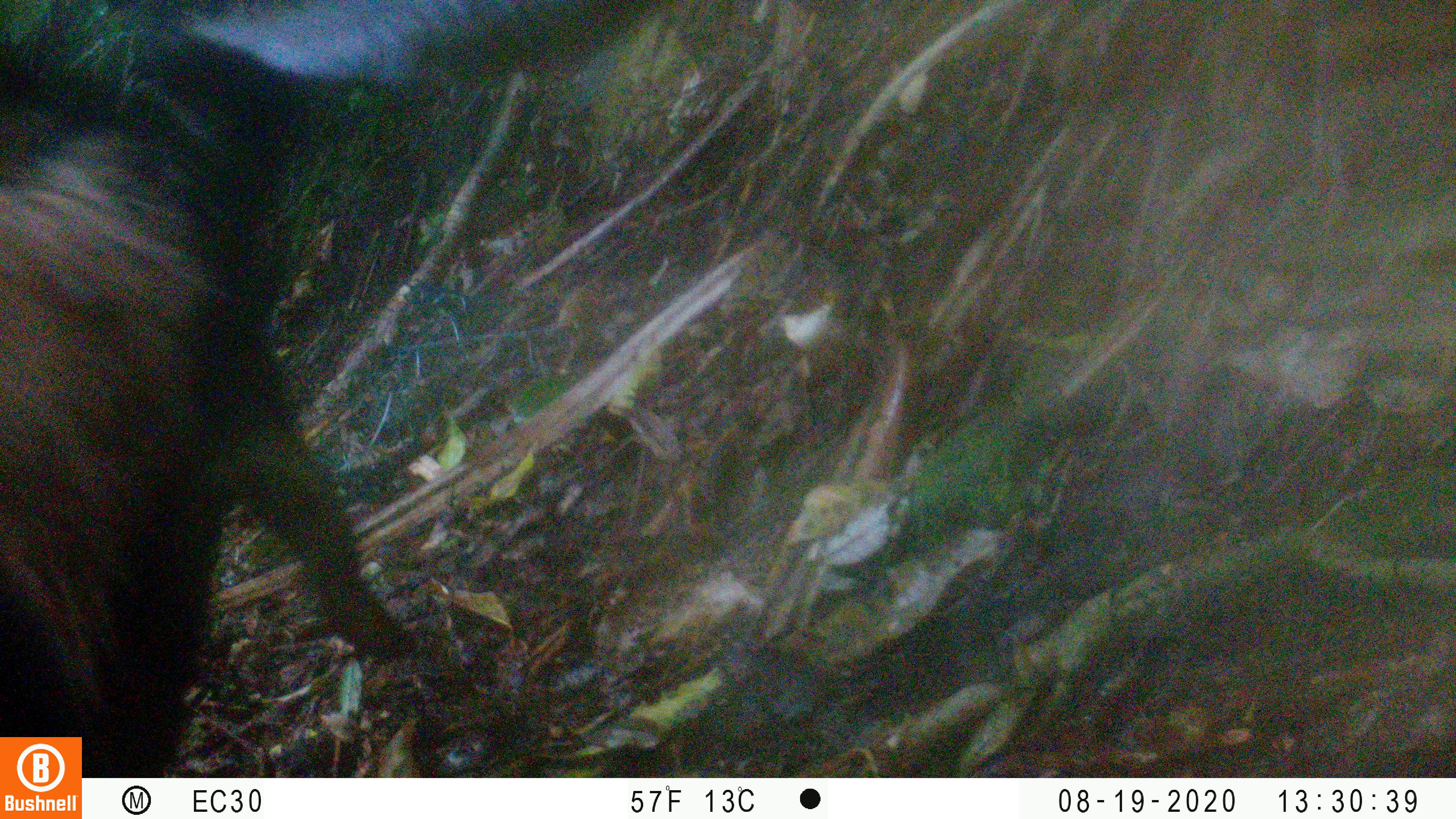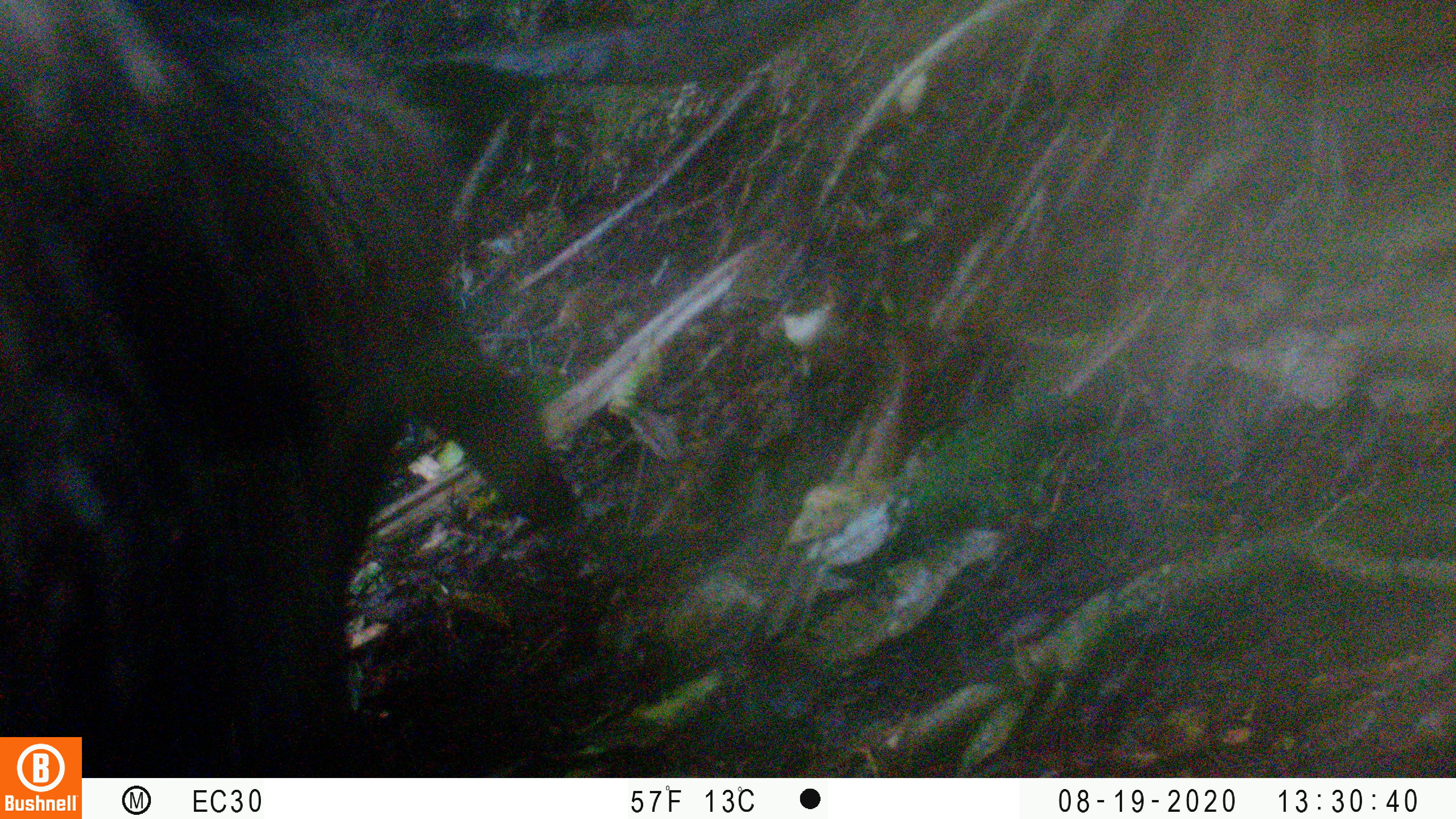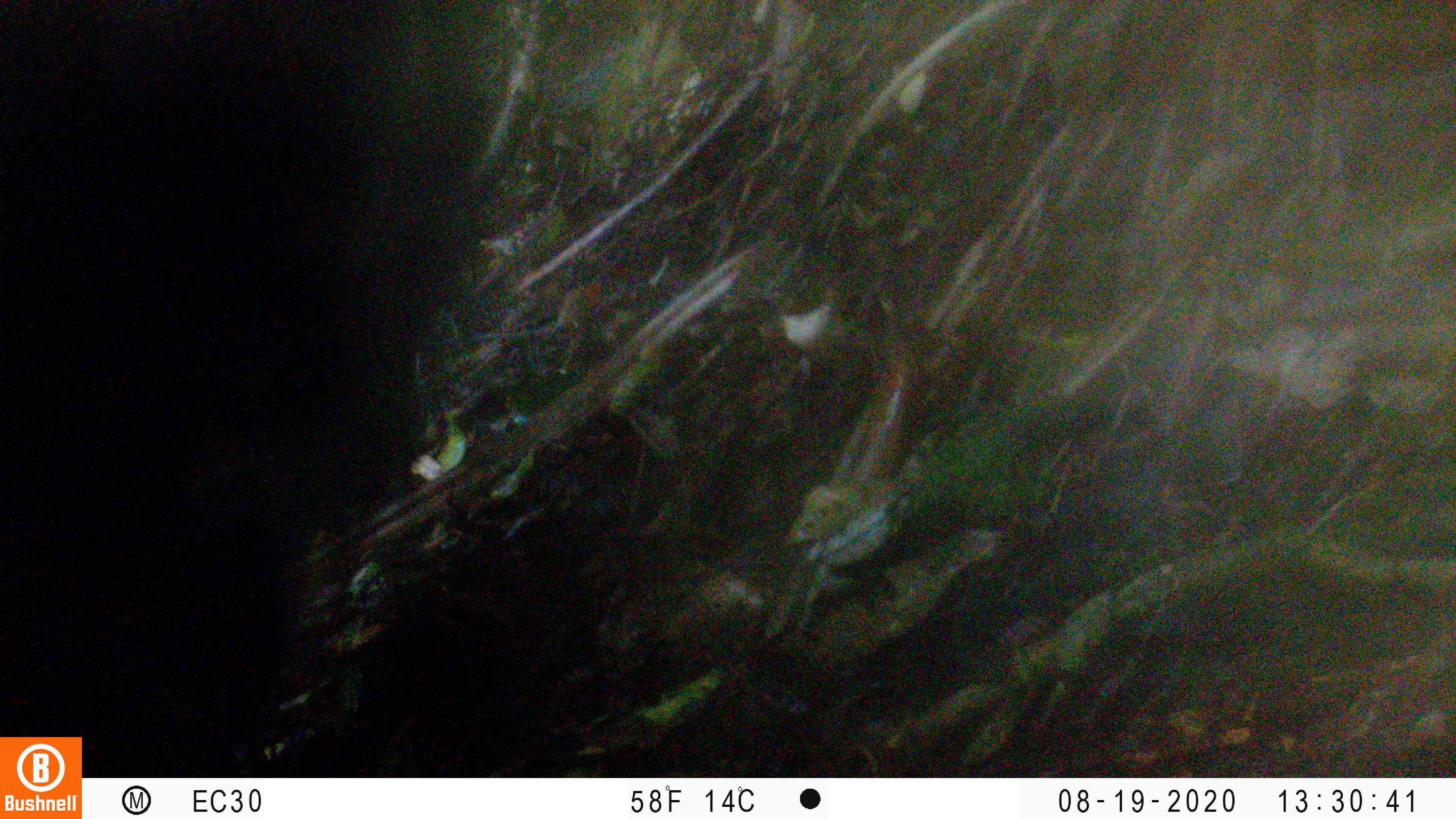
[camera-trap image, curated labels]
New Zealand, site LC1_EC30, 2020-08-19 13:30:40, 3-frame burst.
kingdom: Animalia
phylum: Chordata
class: Mammalia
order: Artiodactyla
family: Bovidae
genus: Capra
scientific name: Capra hircus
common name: goat